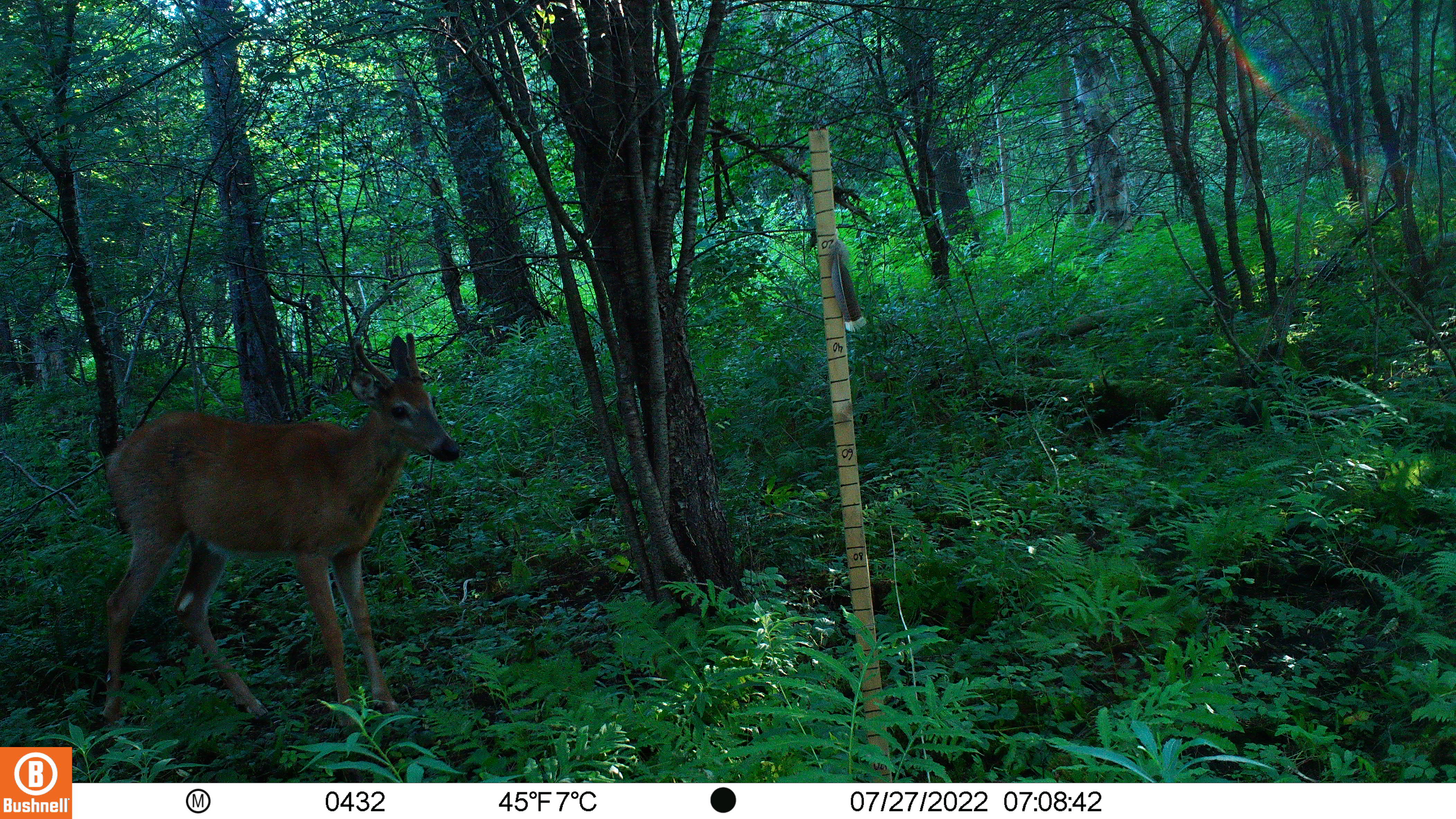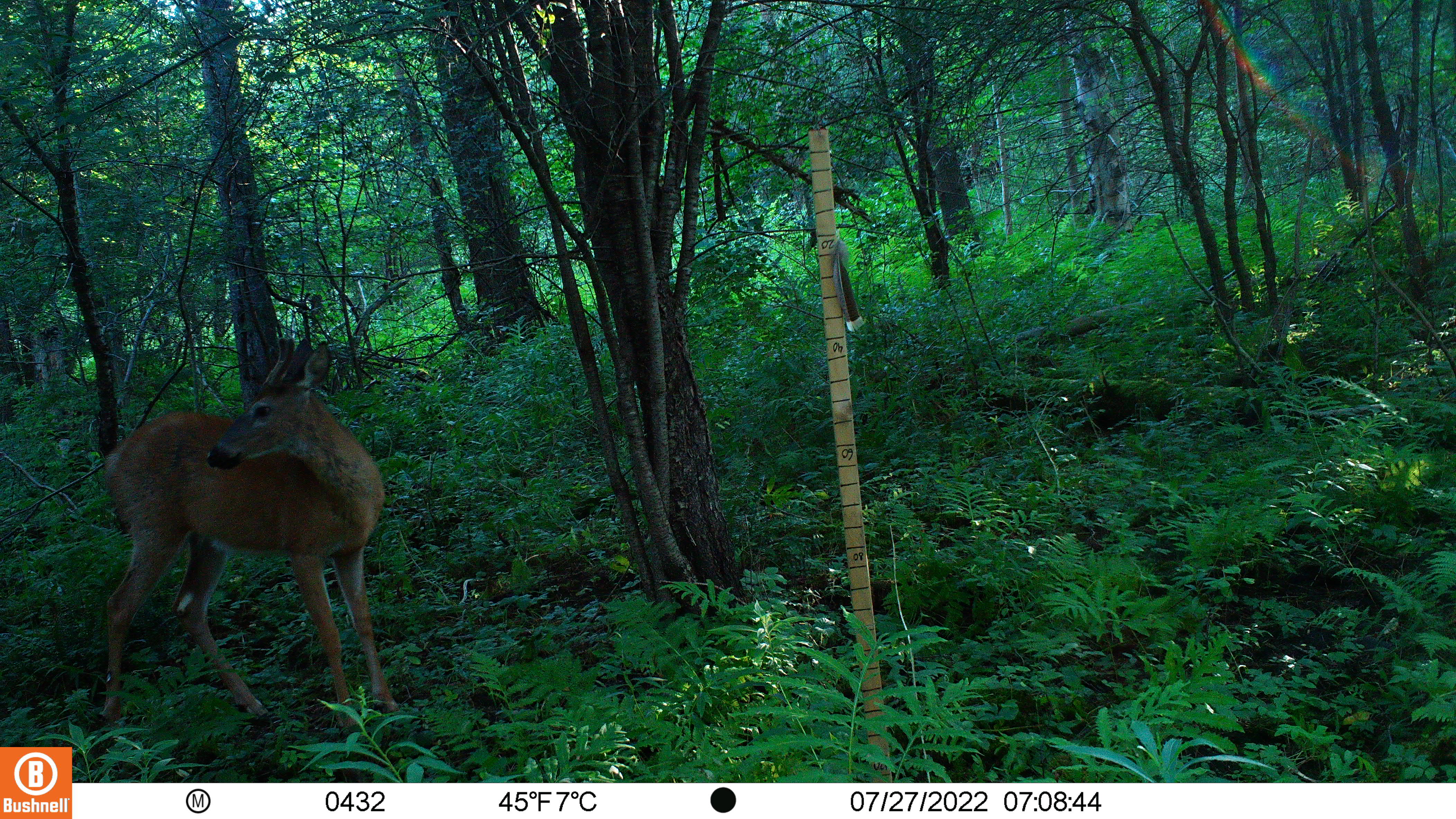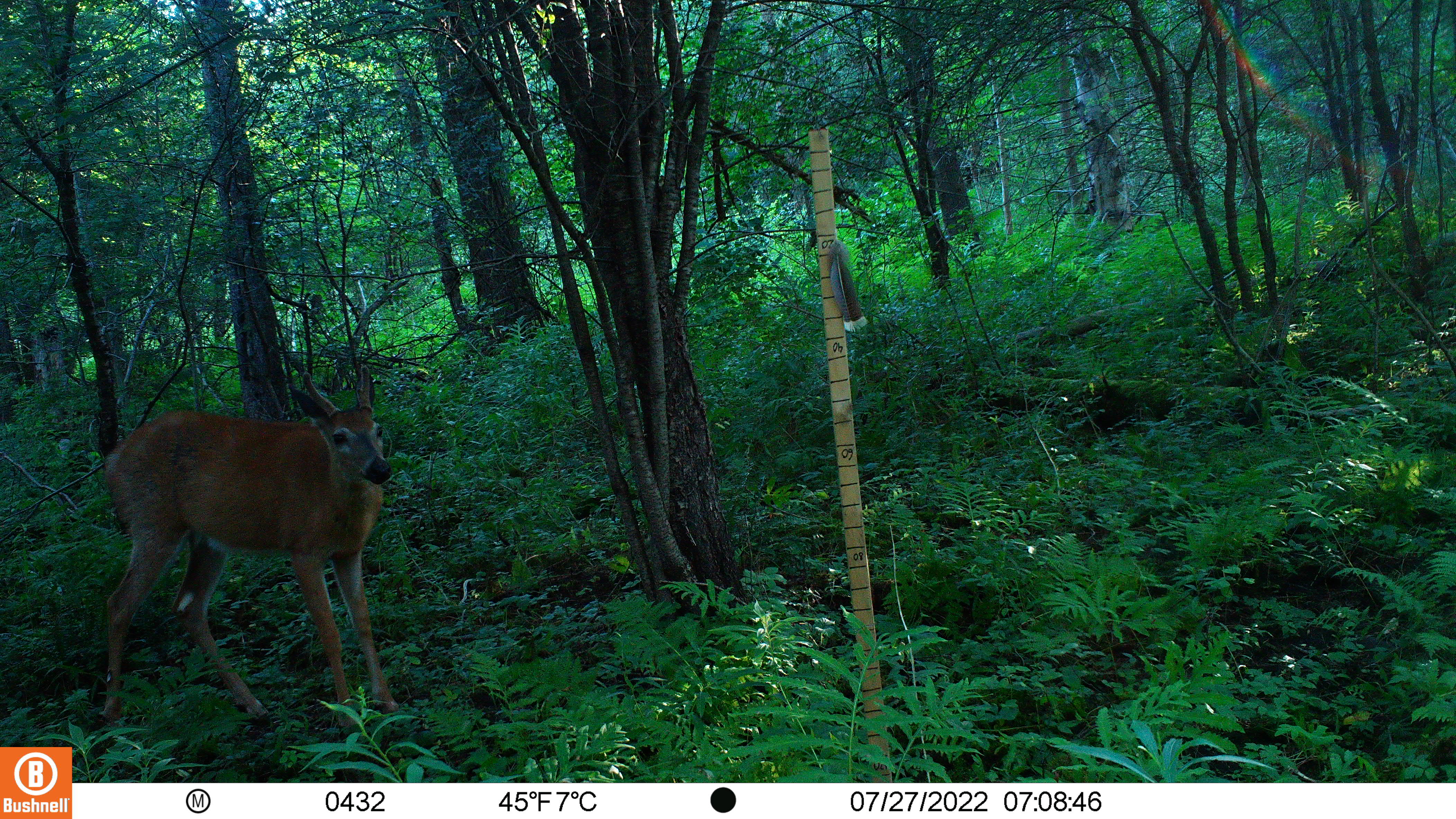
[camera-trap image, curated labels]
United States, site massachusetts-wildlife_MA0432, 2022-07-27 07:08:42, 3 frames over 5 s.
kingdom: Animalia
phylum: Chordata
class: Mammalia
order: Artiodactyla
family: Cervidae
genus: Odocoileus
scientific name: Odocoileus virginianus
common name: white-tailed deer